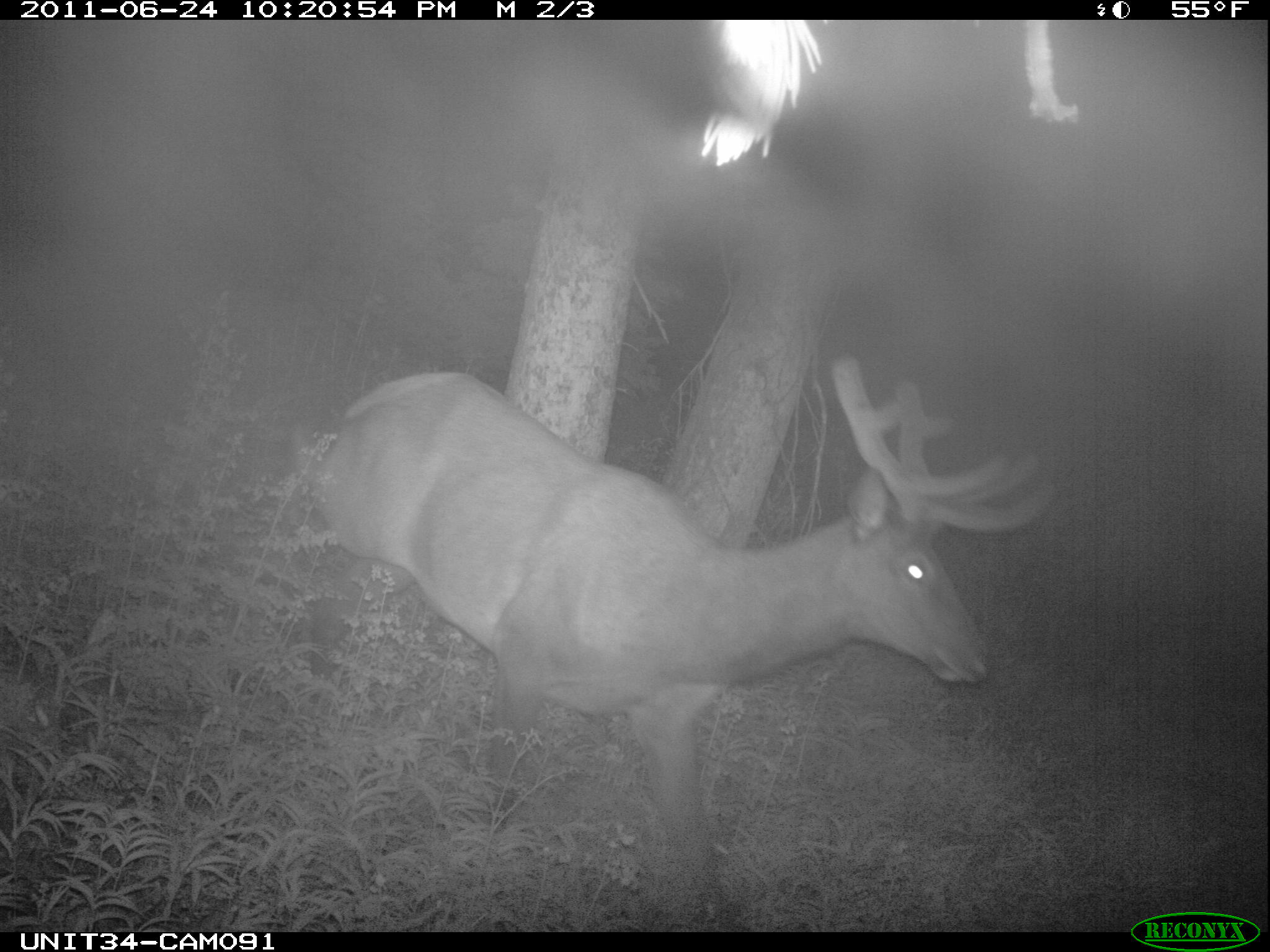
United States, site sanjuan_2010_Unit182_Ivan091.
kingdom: Animalia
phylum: Chordata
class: Mammalia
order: Artiodactyla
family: Cervidae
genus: Cervus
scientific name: Cervus elaphus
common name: red deer